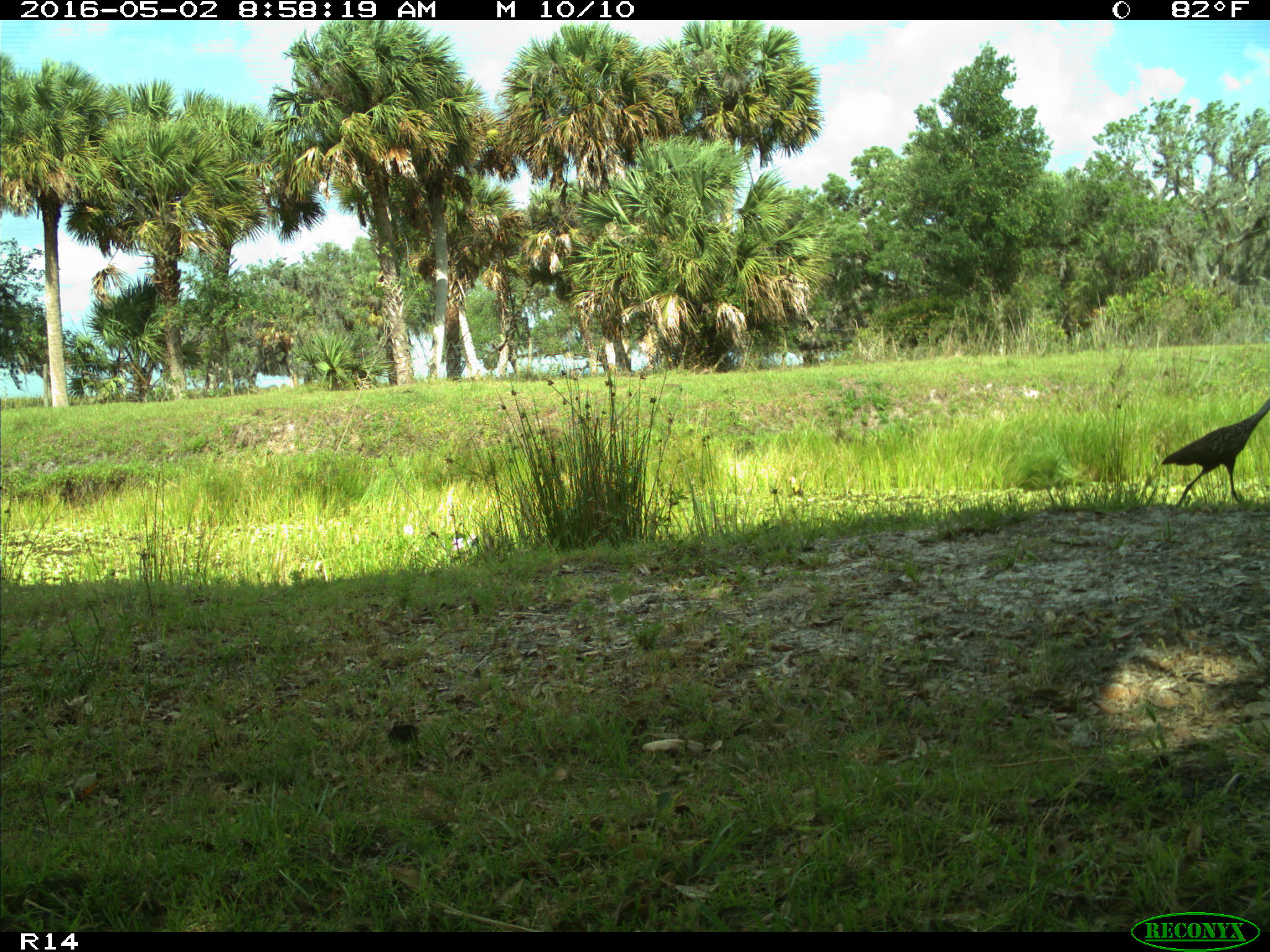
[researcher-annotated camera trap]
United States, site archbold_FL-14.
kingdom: Animalia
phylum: Chordata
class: Aves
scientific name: Aves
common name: birds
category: unidentified bird